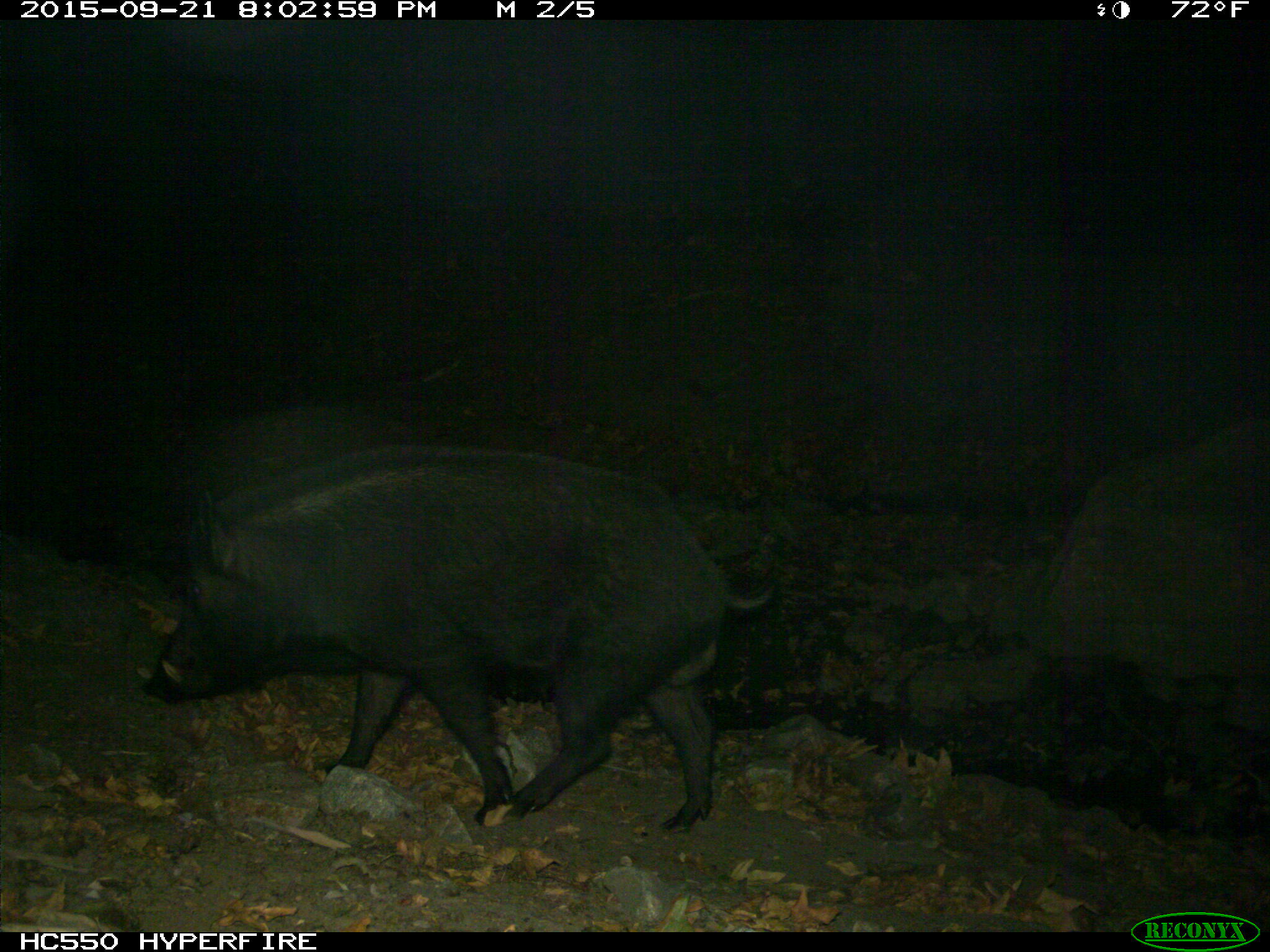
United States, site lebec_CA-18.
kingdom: Animalia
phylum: Chordata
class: Mammalia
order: Artiodactyla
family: Suidae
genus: Sus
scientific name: Sus scrofa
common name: wild boar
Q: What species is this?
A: Sus scrofa (wild boar).